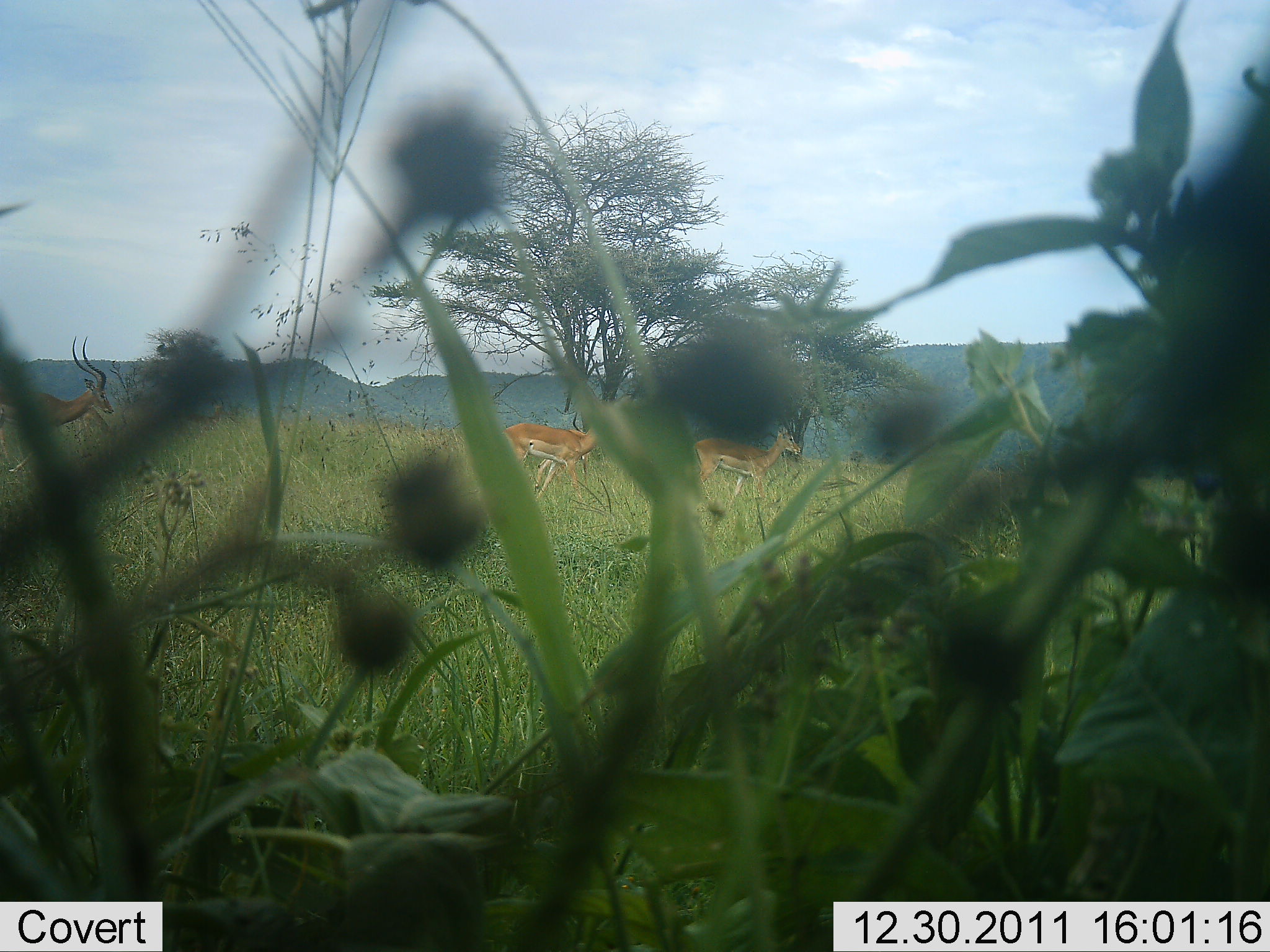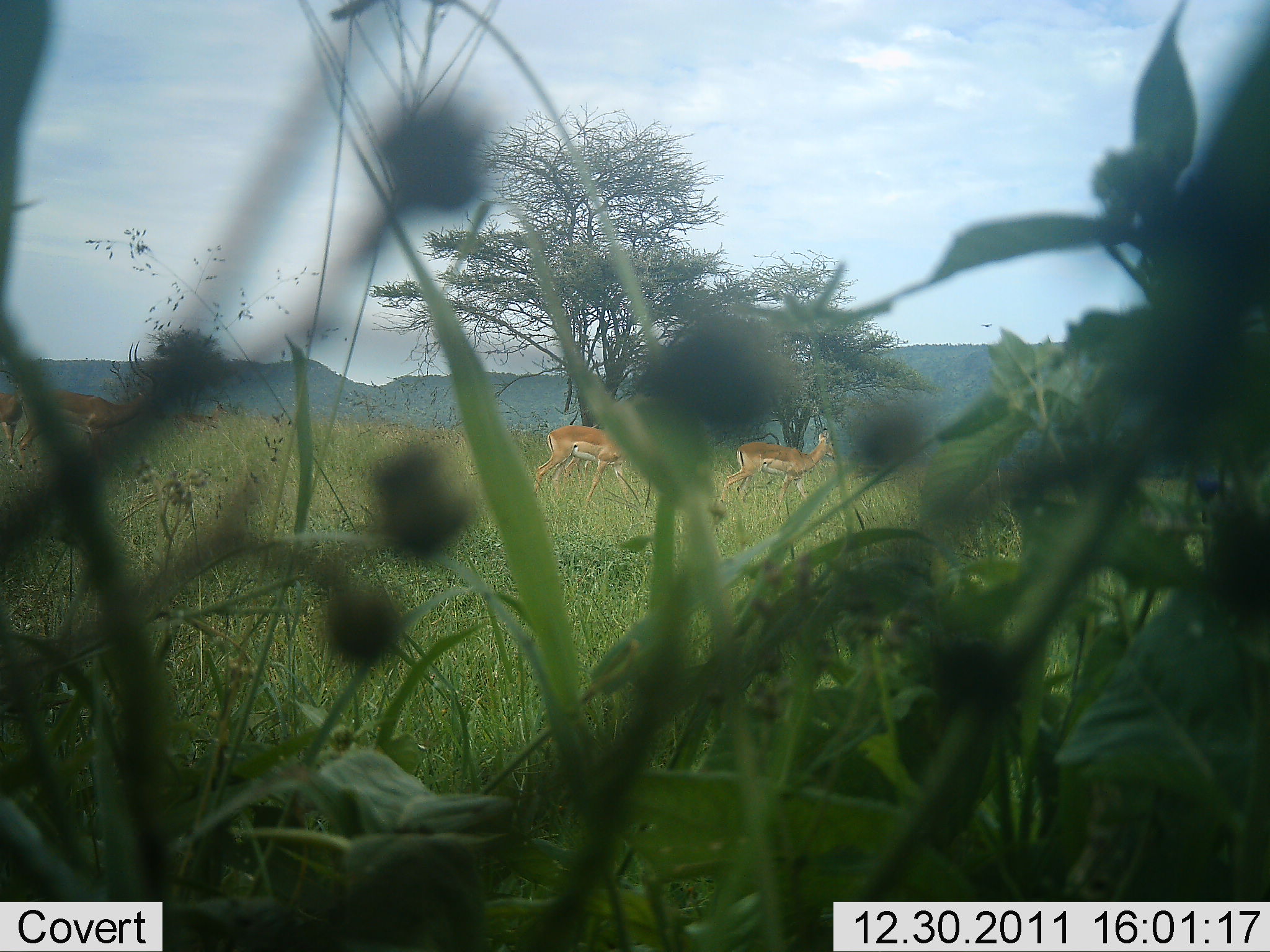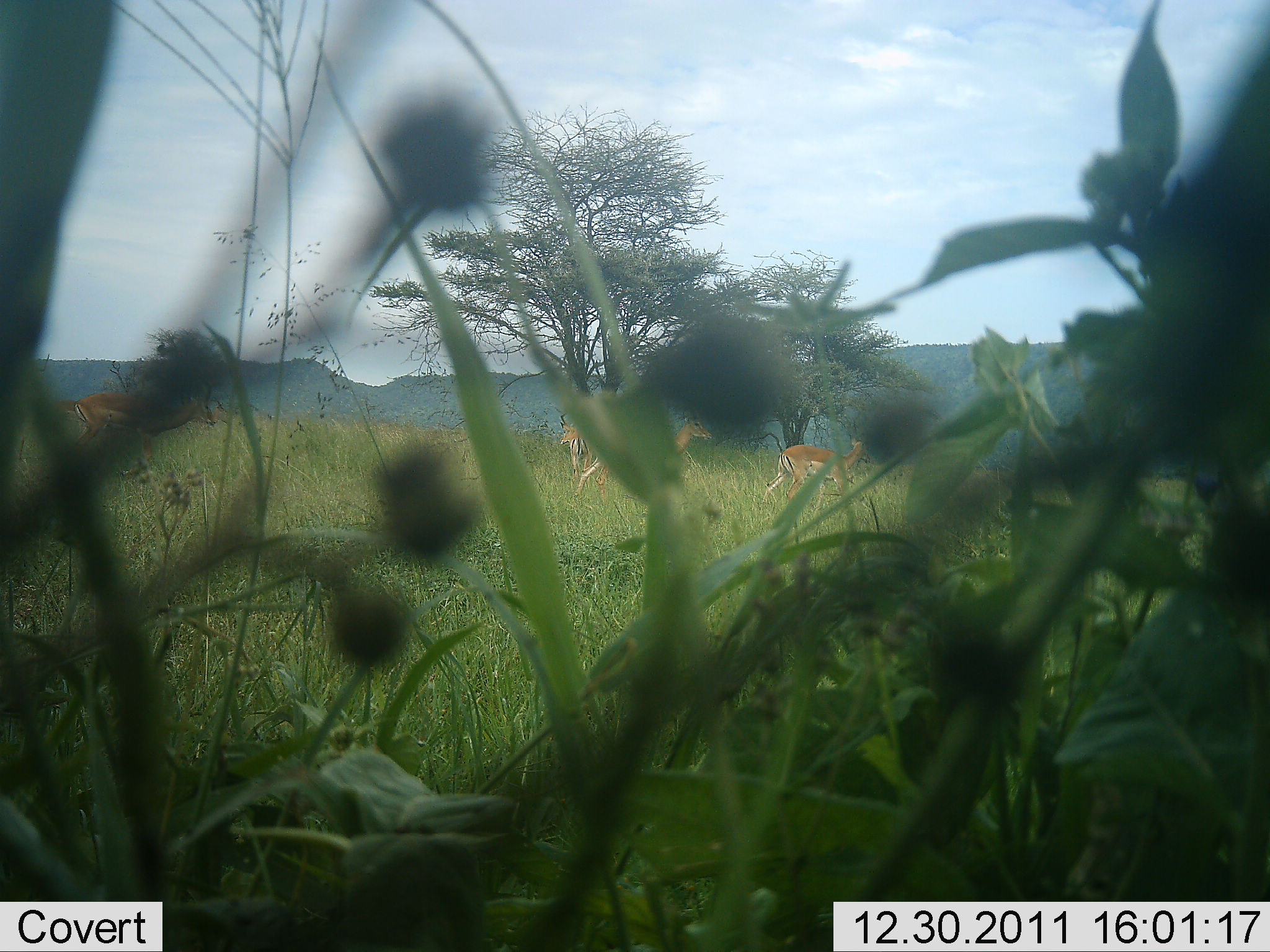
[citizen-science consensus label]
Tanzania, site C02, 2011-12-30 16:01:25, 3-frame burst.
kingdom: Animalia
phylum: Chordata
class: Mammalia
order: Artiodactyla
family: Bovidae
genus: Aepyceros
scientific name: Aepyceros melampus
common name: impala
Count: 4.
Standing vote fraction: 27%.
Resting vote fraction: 0%.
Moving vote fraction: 100%.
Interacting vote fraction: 0%.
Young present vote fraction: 0%.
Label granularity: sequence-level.